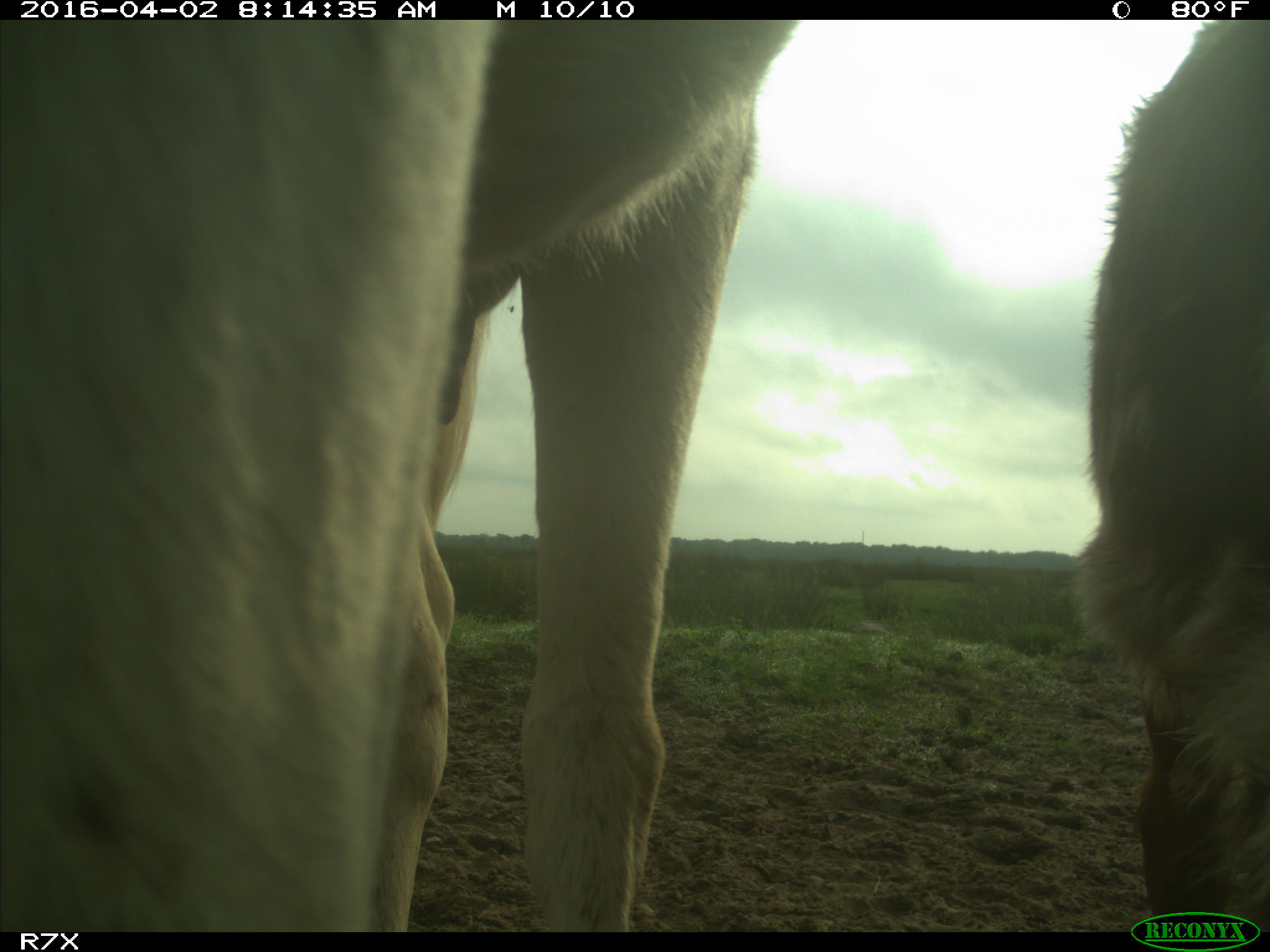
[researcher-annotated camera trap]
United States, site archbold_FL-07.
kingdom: Animalia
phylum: Chordata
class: Mammalia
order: Artiodactyla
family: Bovidae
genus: Bos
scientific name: Bos taurus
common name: domestic cow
Bos taurus (domestic cow).